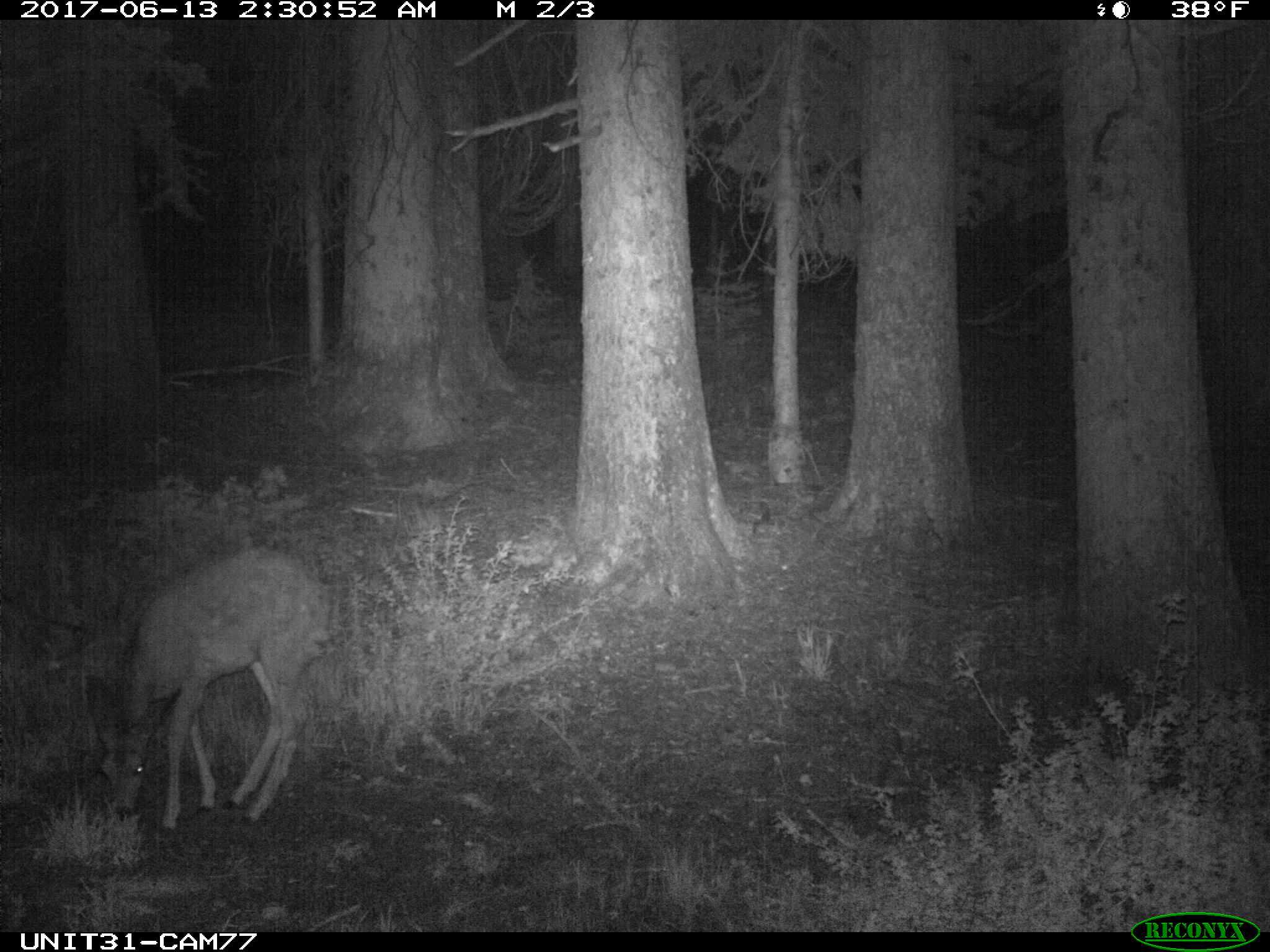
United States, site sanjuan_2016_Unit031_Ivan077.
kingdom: Animalia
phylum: Chordata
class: Mammalia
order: Artiodactyla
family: Cervidae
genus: Odocoileus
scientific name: Odocoileus hemionus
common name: mule deer